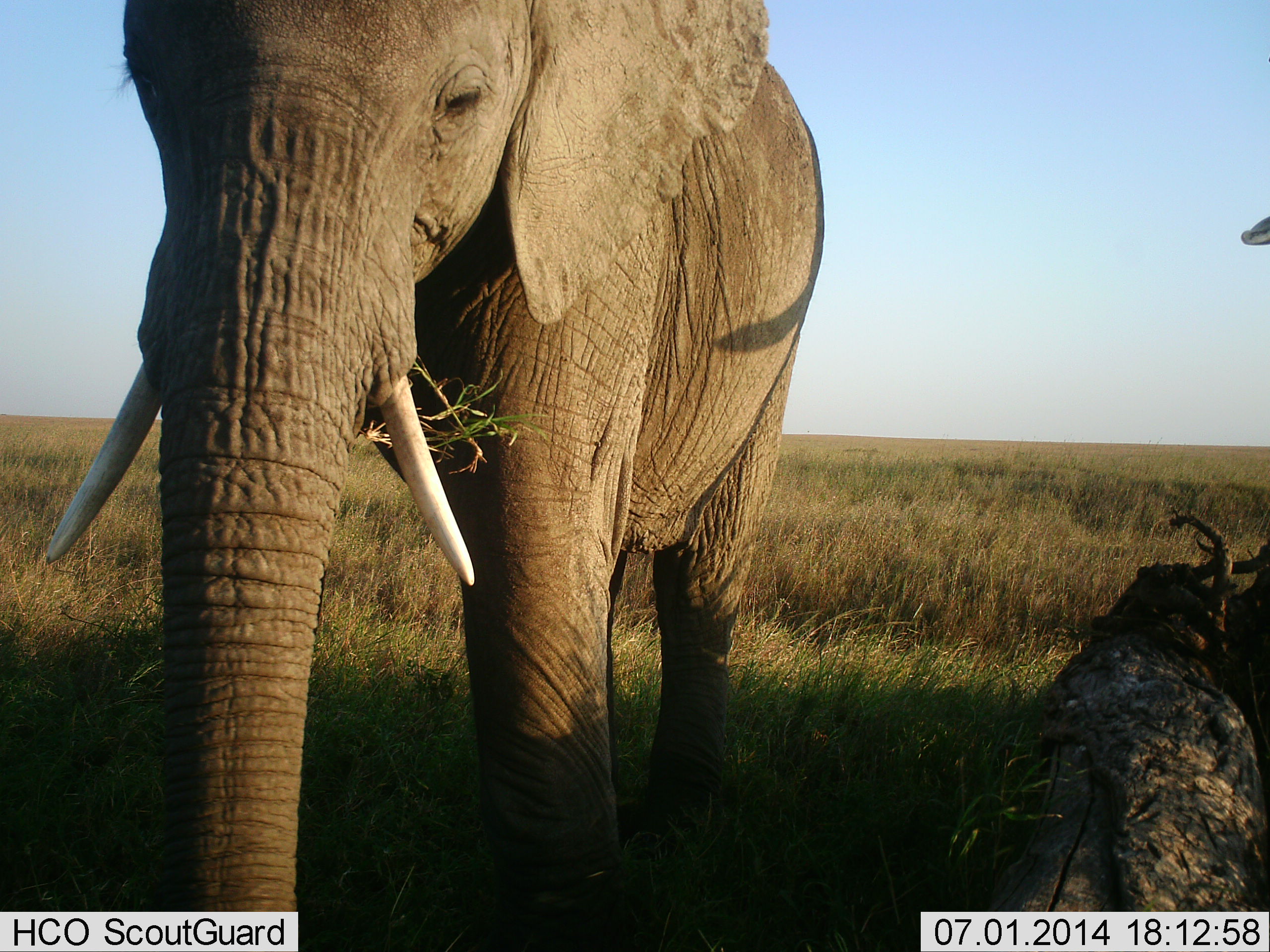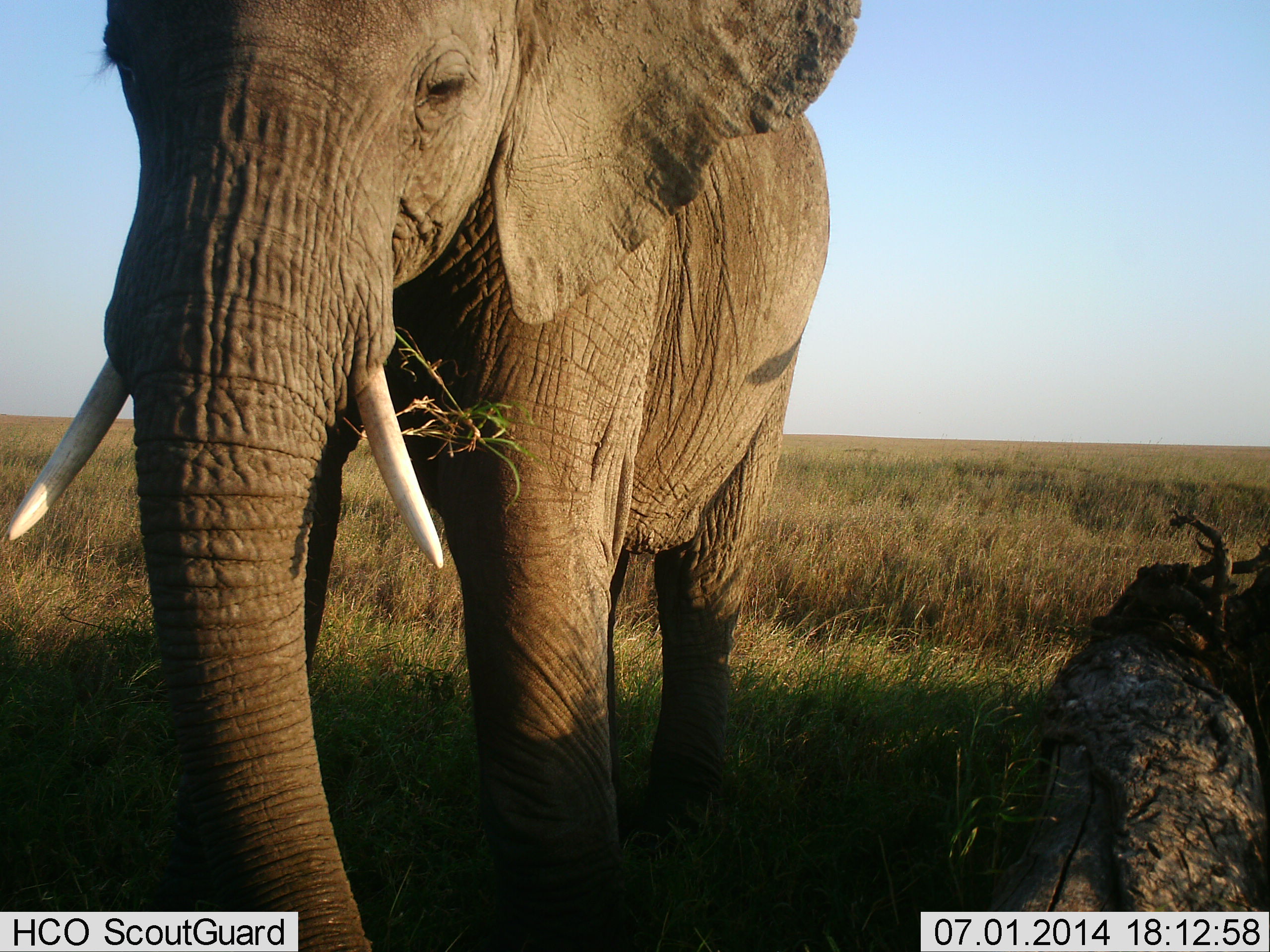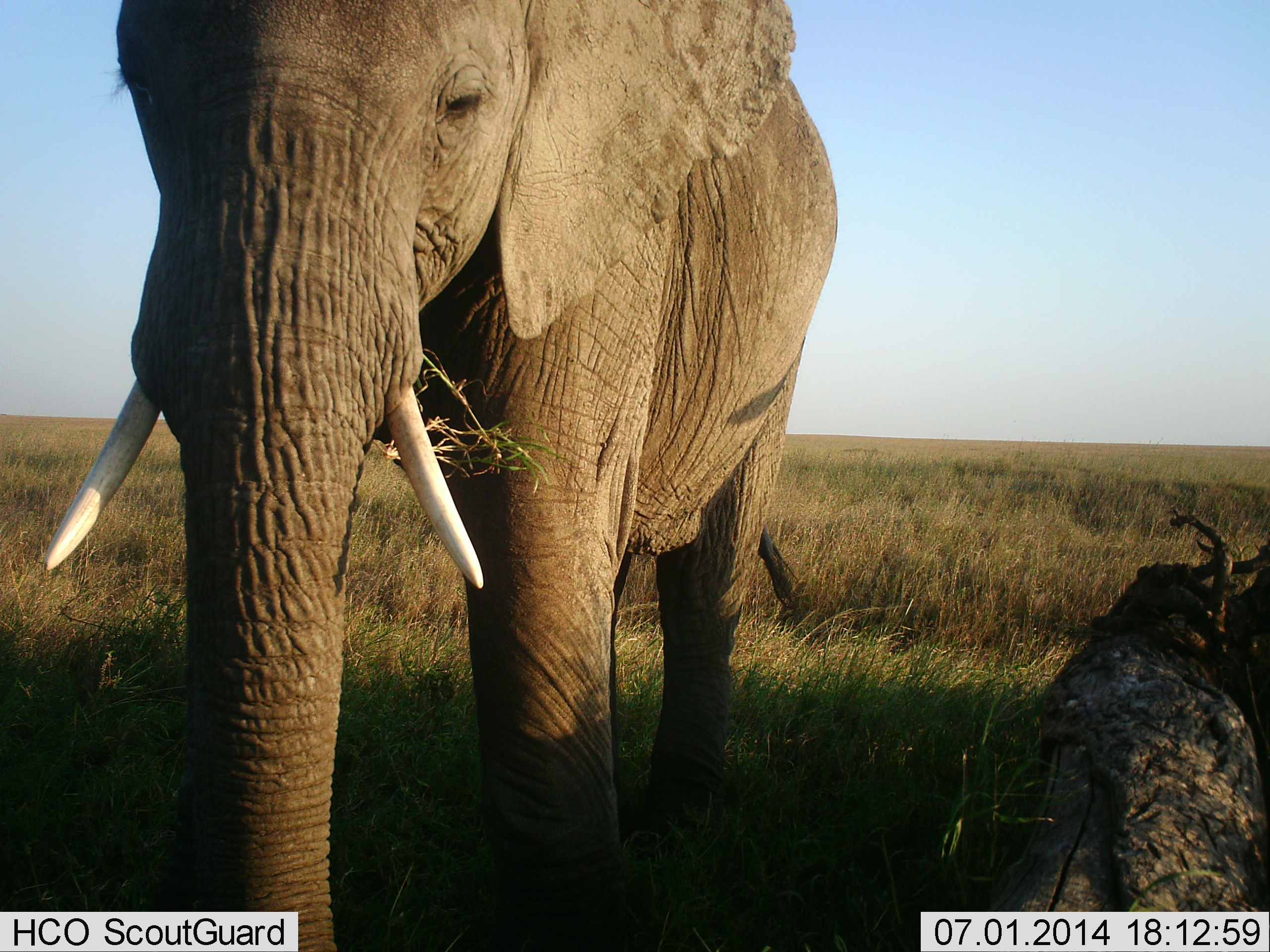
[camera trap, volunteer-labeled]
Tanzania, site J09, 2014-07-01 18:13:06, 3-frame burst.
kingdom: Animalia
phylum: Chordata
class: Mammalia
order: Proboscidea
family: Elephantidae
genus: Loxodonta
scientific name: Loxodonta africana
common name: african bush elephant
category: elephant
Elephant (african bush elephant) (Loxodonta africana), count 1. Behavior (volunteer vote fractions): standing 80%, resting 0%, moving 0%, interacting 0%. Young present (vote fraction): 0%. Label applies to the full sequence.